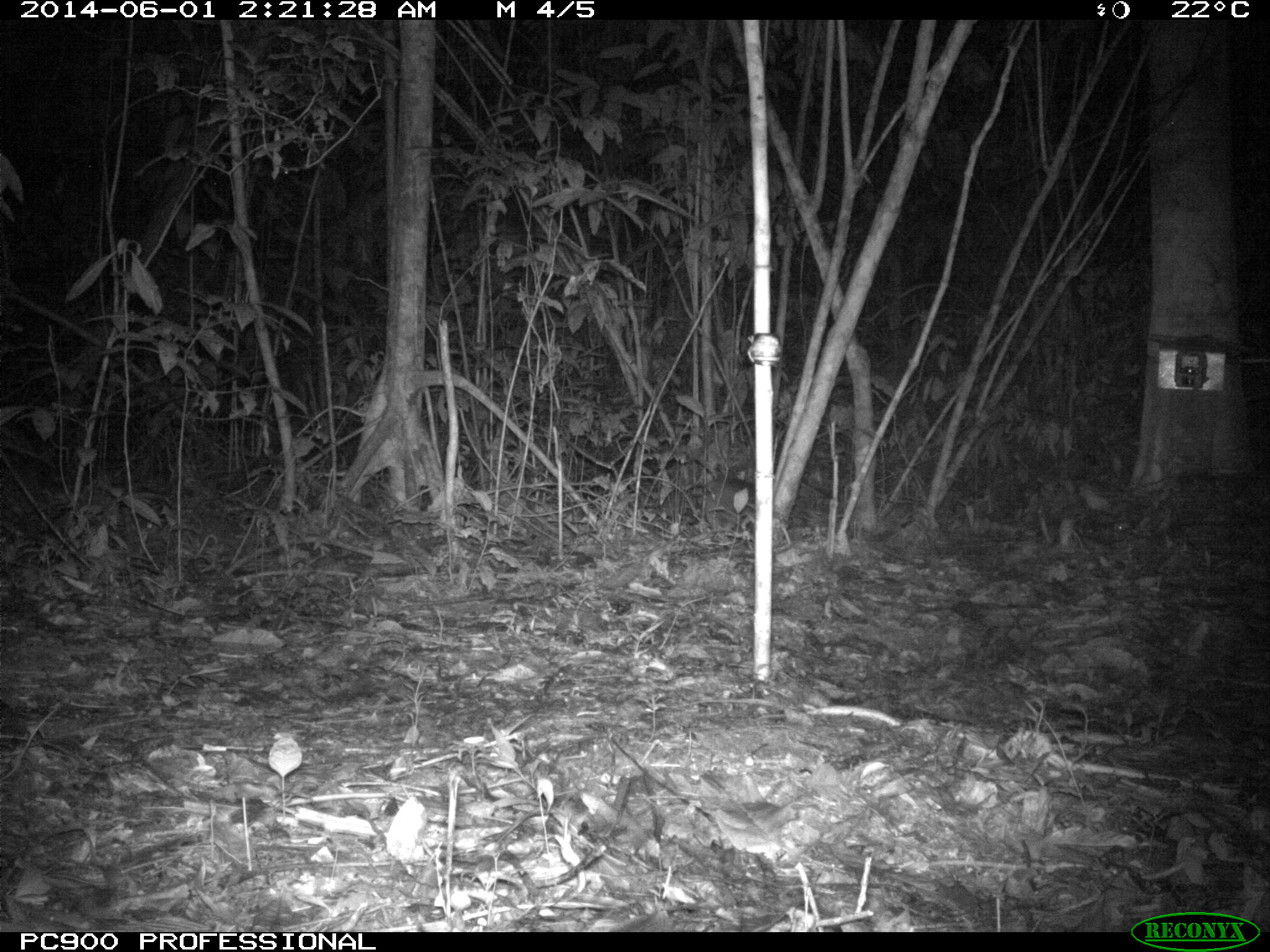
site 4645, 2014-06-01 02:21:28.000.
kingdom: Animalia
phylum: Chordata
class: Mammalia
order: Cingulata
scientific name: Cingulata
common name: armadillo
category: unknown armadillo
Unknown armadillo (armadillo) (Cingulata), count 1.